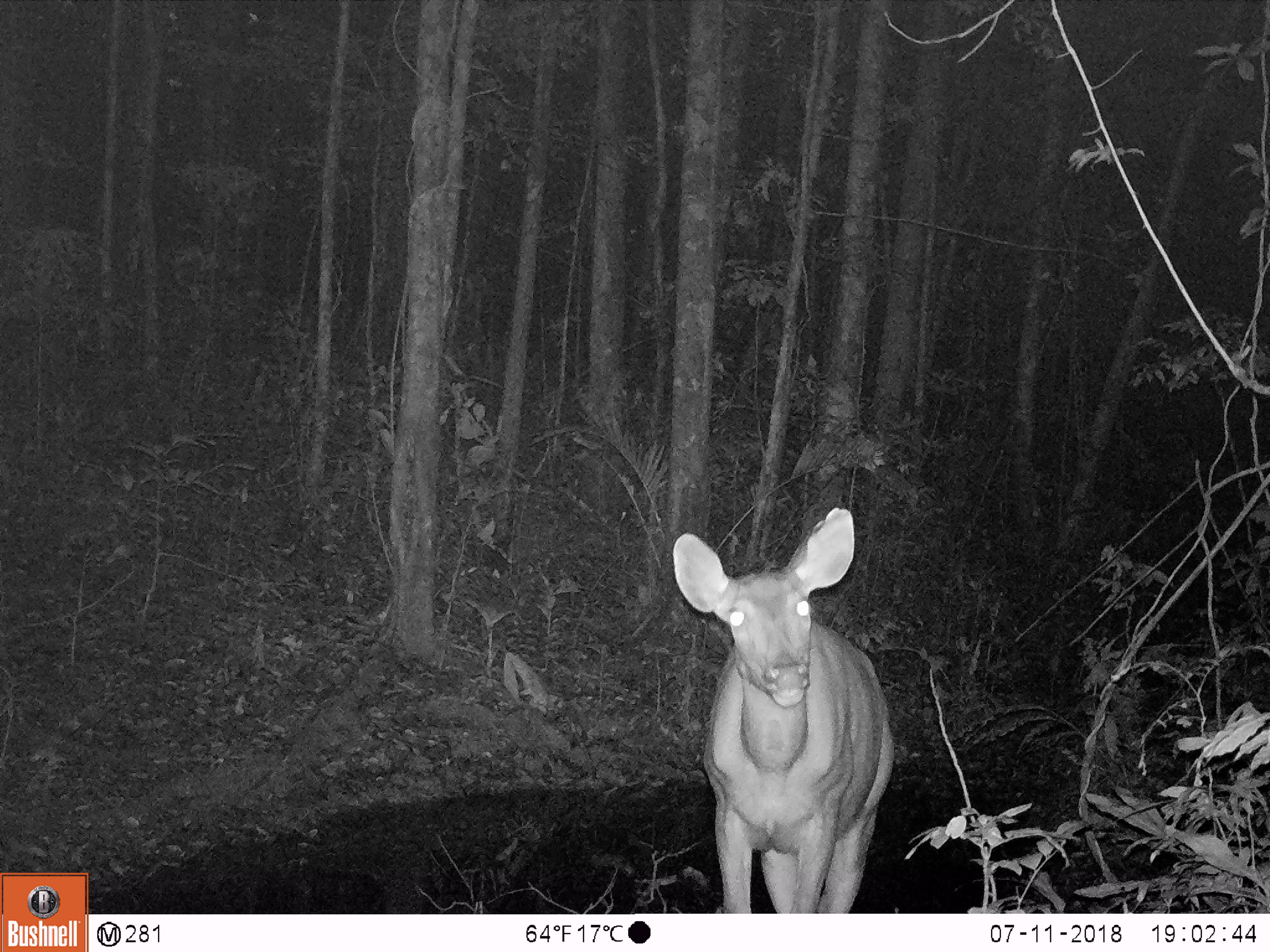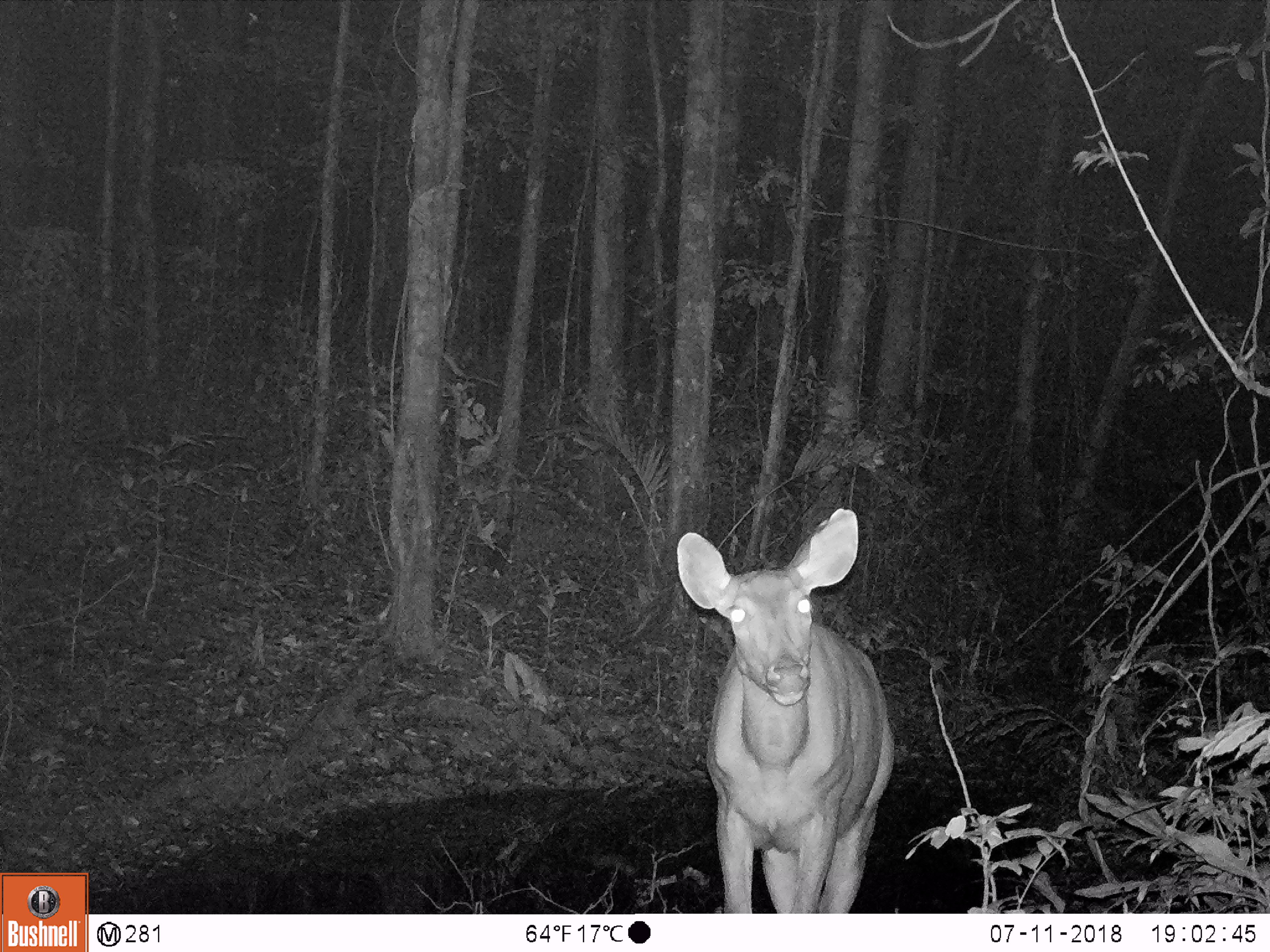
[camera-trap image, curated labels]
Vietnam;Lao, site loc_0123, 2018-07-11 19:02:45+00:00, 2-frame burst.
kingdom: Animalia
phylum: Chordata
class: Mammalia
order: Artiodactyla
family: Cervidae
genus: Rusa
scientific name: Rusa unicolor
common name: sambar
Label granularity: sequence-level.